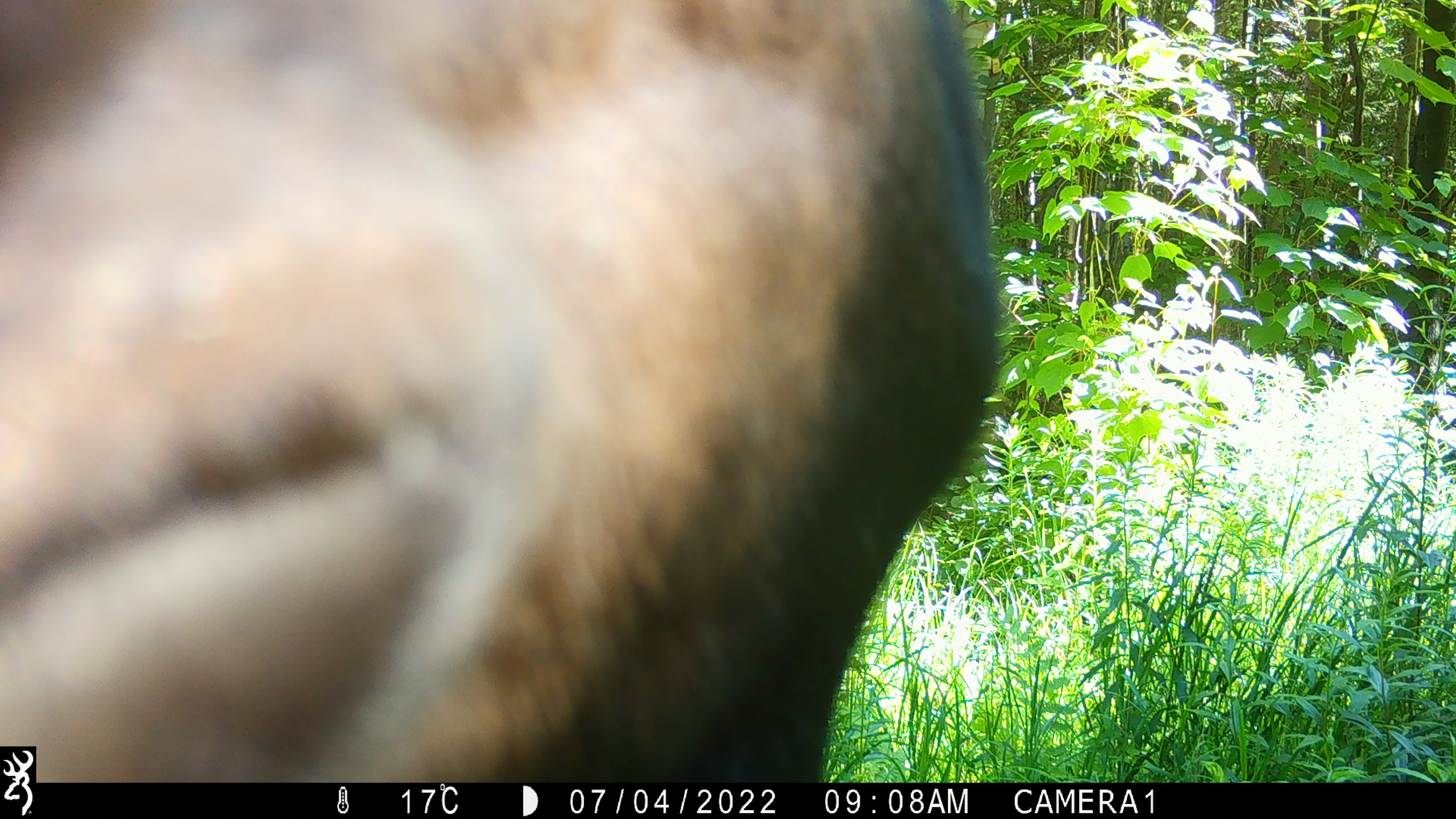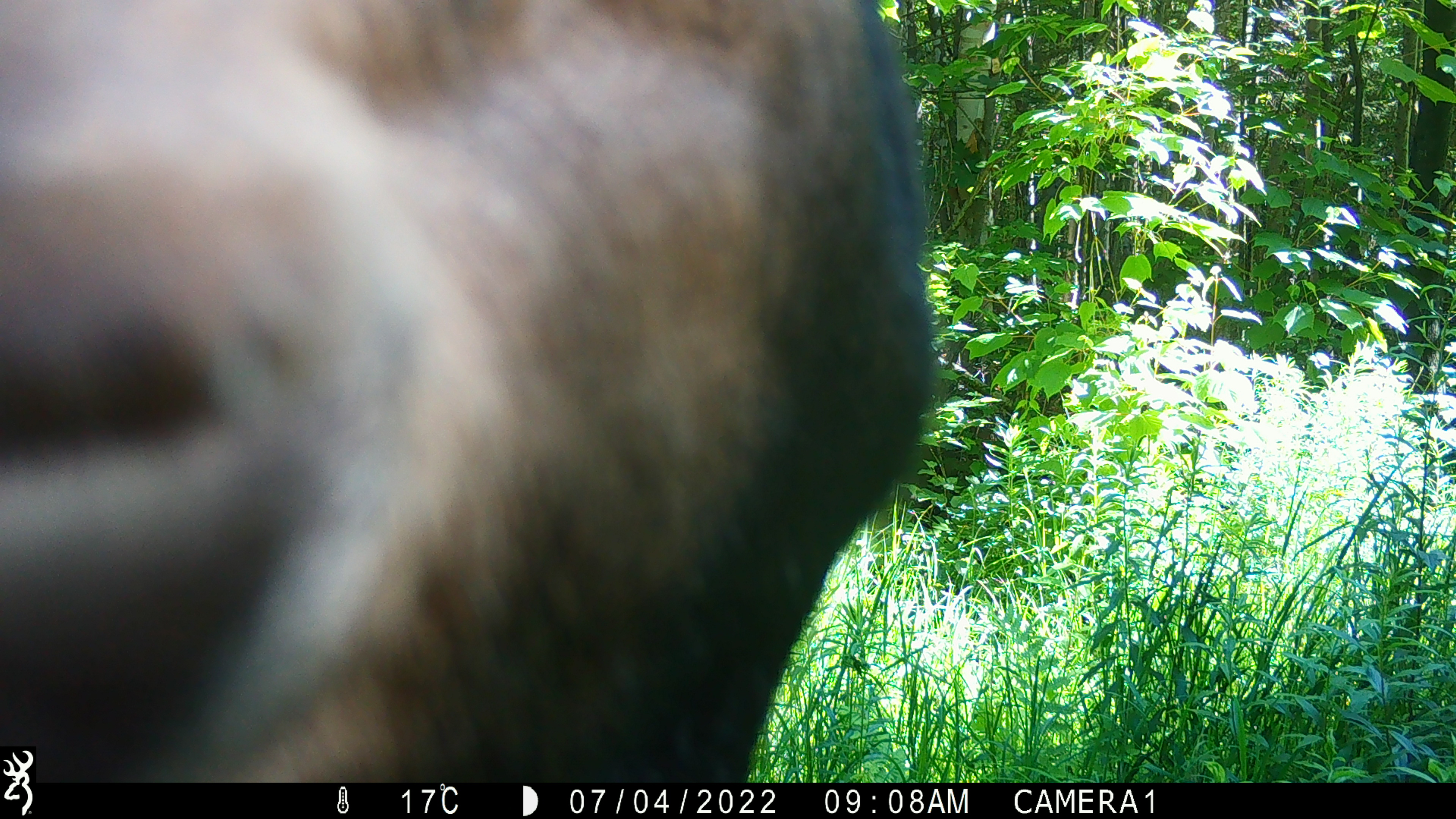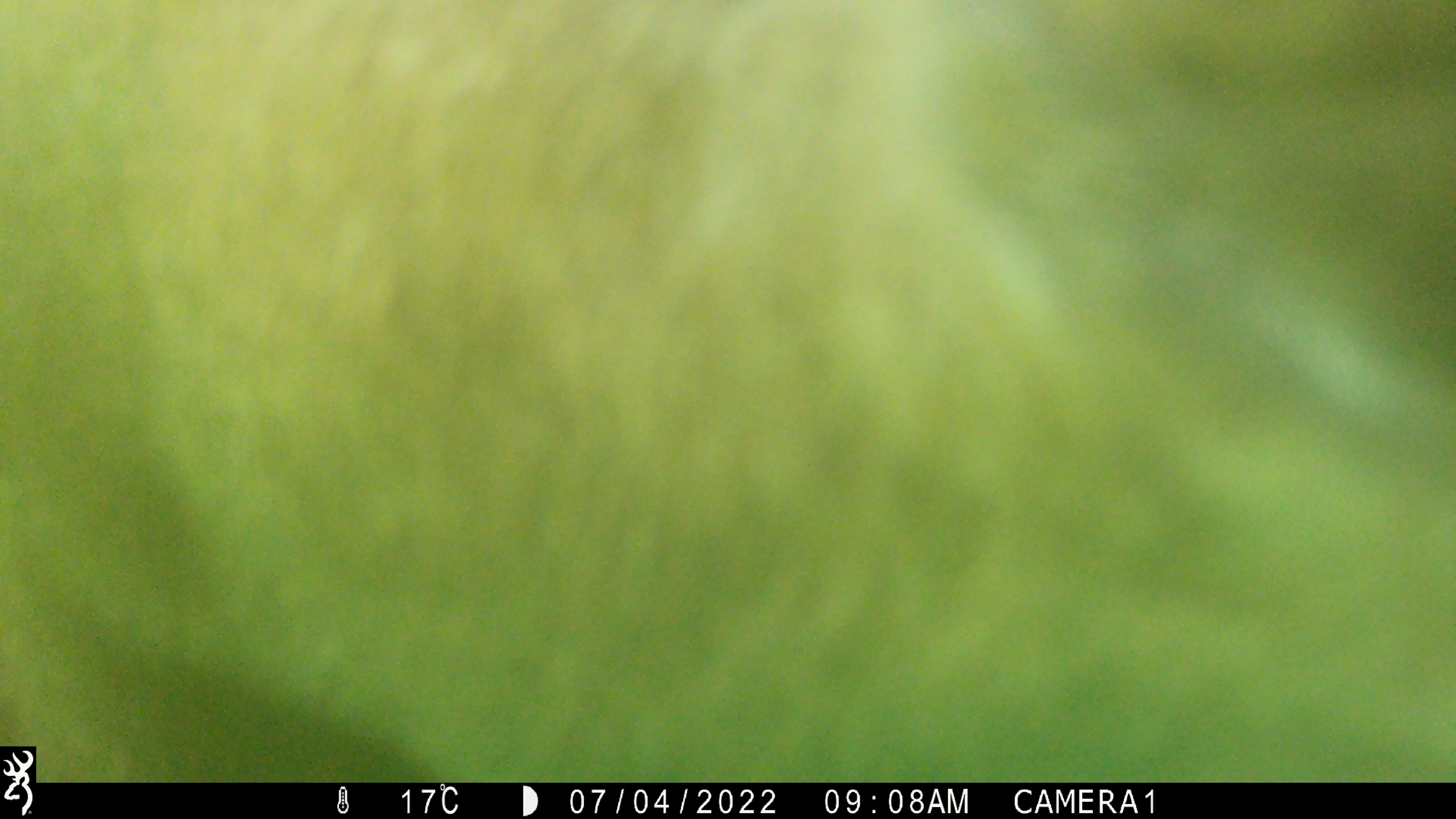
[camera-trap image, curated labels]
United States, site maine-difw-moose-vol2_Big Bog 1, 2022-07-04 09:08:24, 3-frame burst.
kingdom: Animalia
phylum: Chordata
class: Mammalia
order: Artiodactyla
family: Cervidae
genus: Alces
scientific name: Alces alces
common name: moose